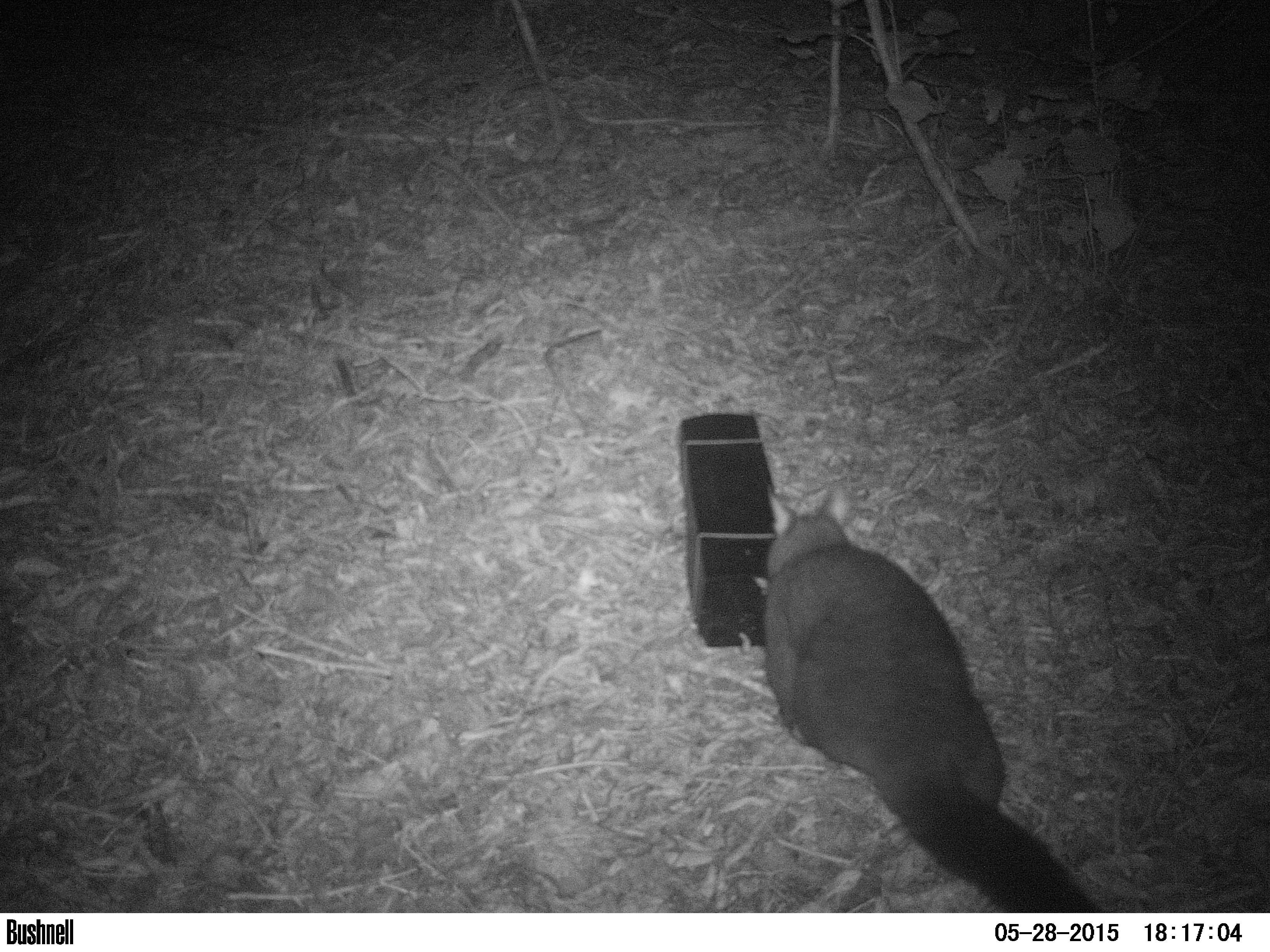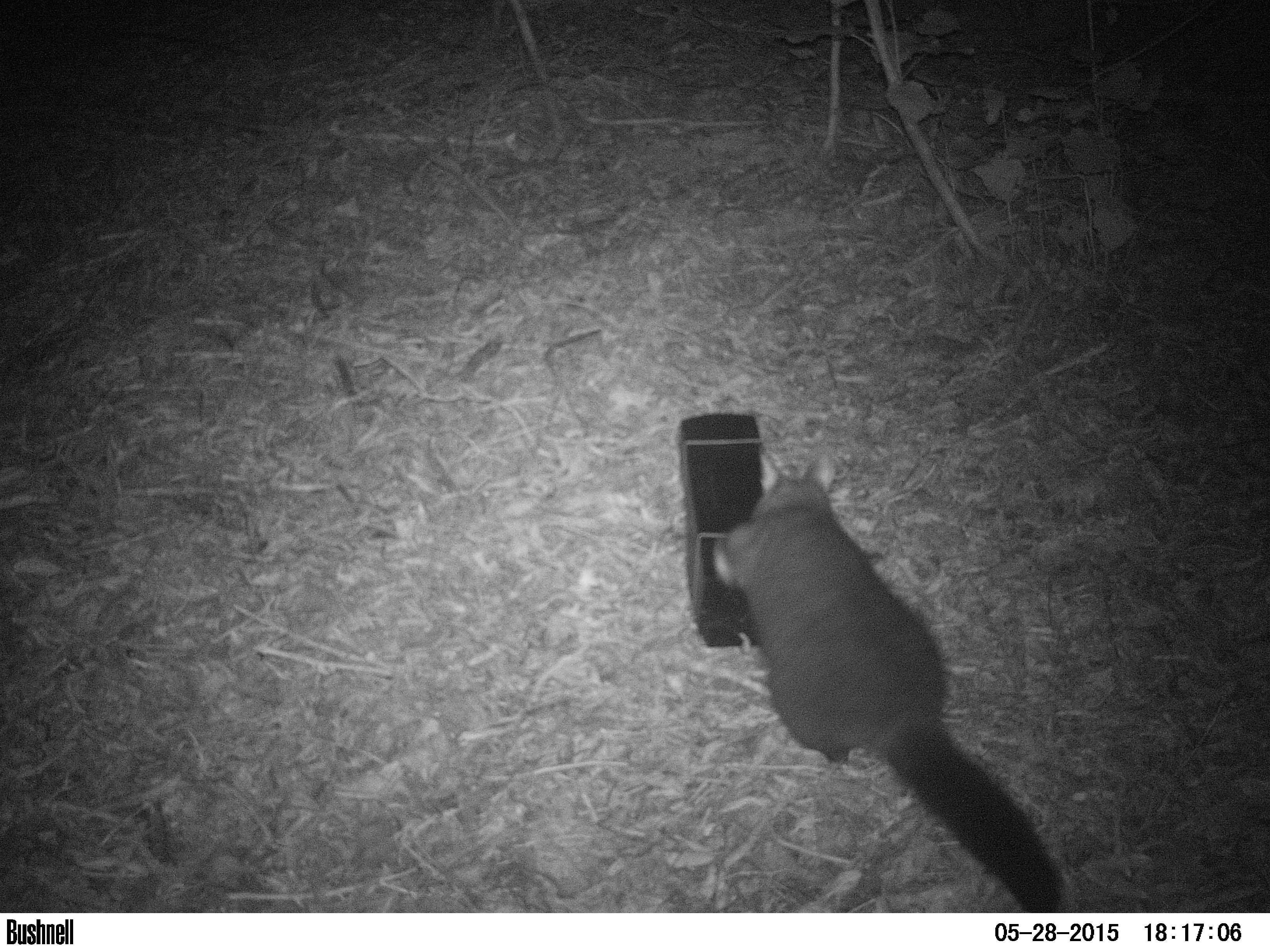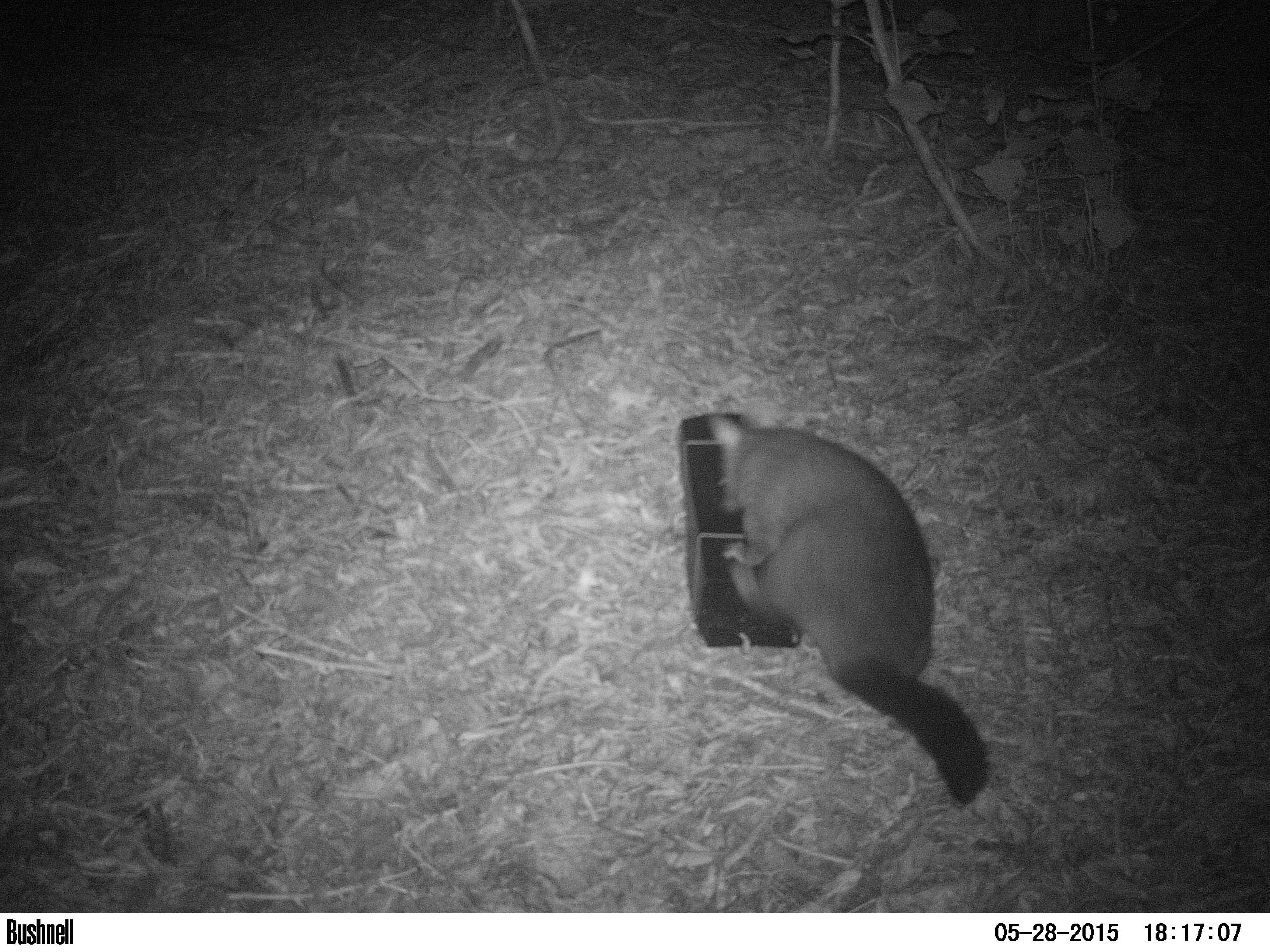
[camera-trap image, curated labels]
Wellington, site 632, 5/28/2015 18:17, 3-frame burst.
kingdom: Animalia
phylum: Chordata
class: Mammalia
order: Didelphimorphia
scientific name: Didelphimorphia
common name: possum